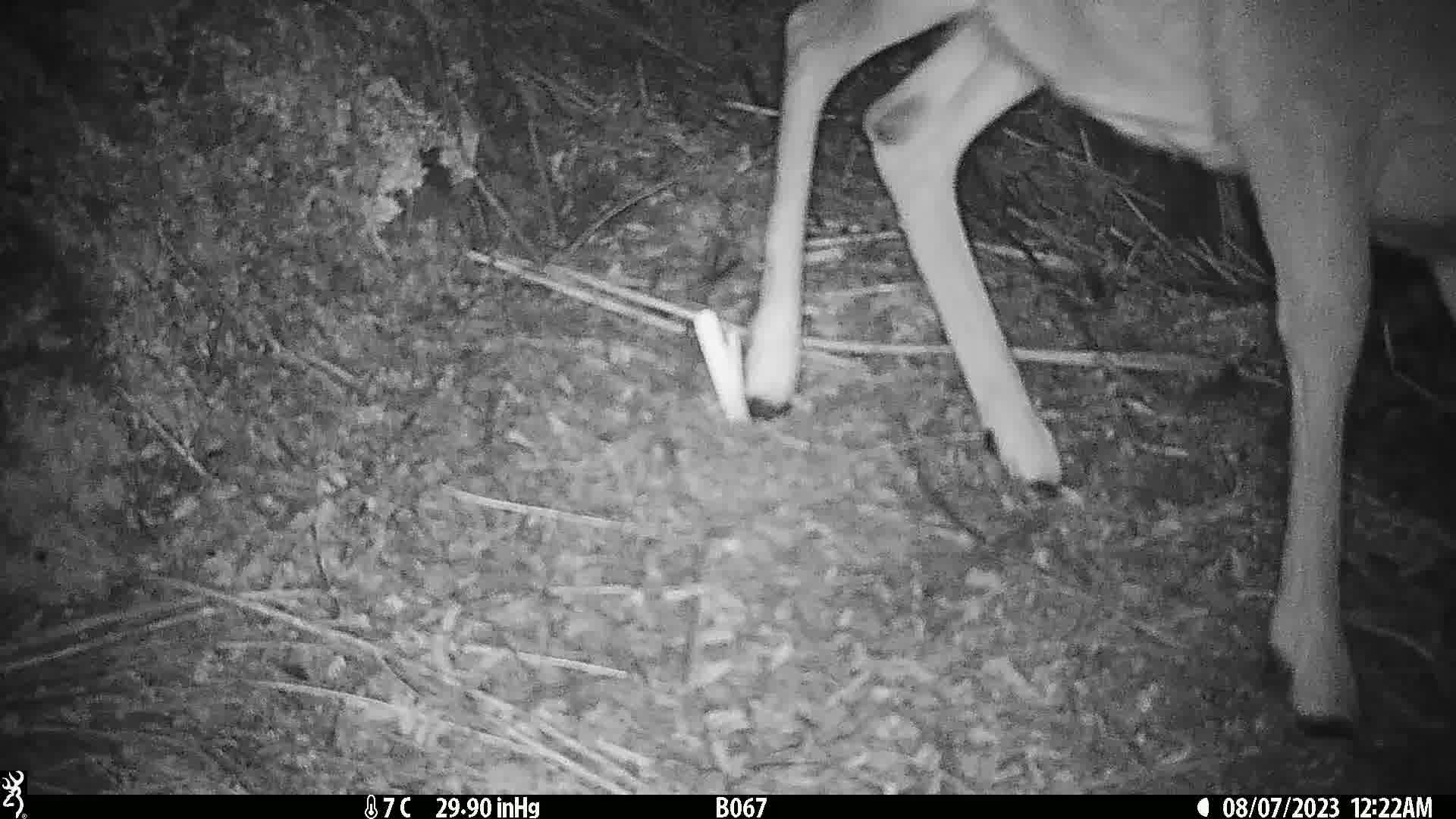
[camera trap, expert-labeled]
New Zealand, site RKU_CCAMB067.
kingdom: Animalia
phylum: Chordata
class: Mammalia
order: Artiodactyla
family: Cervidae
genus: Odocoileus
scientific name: Odocoileus virginianus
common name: white-tailed deer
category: white tailed deer